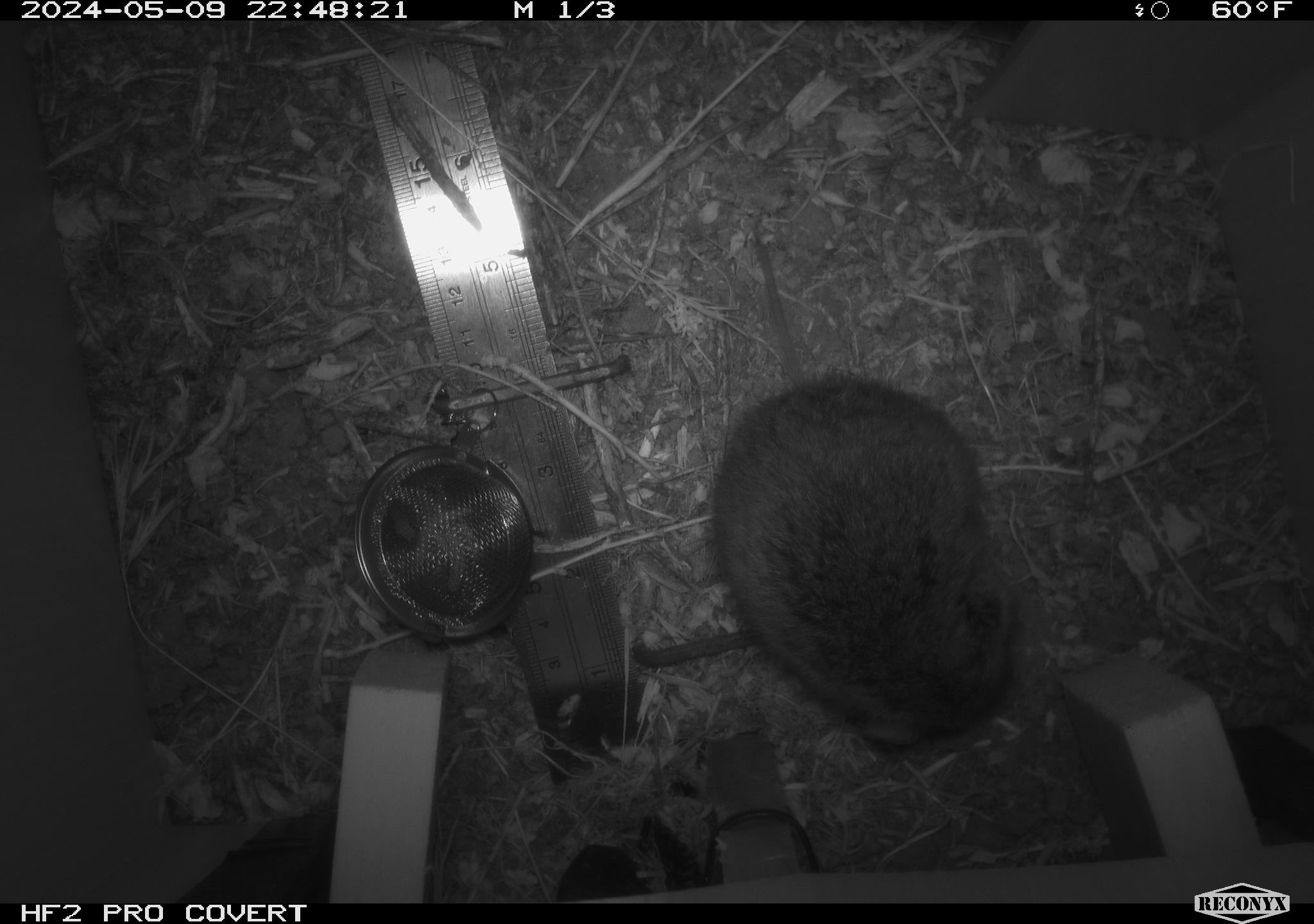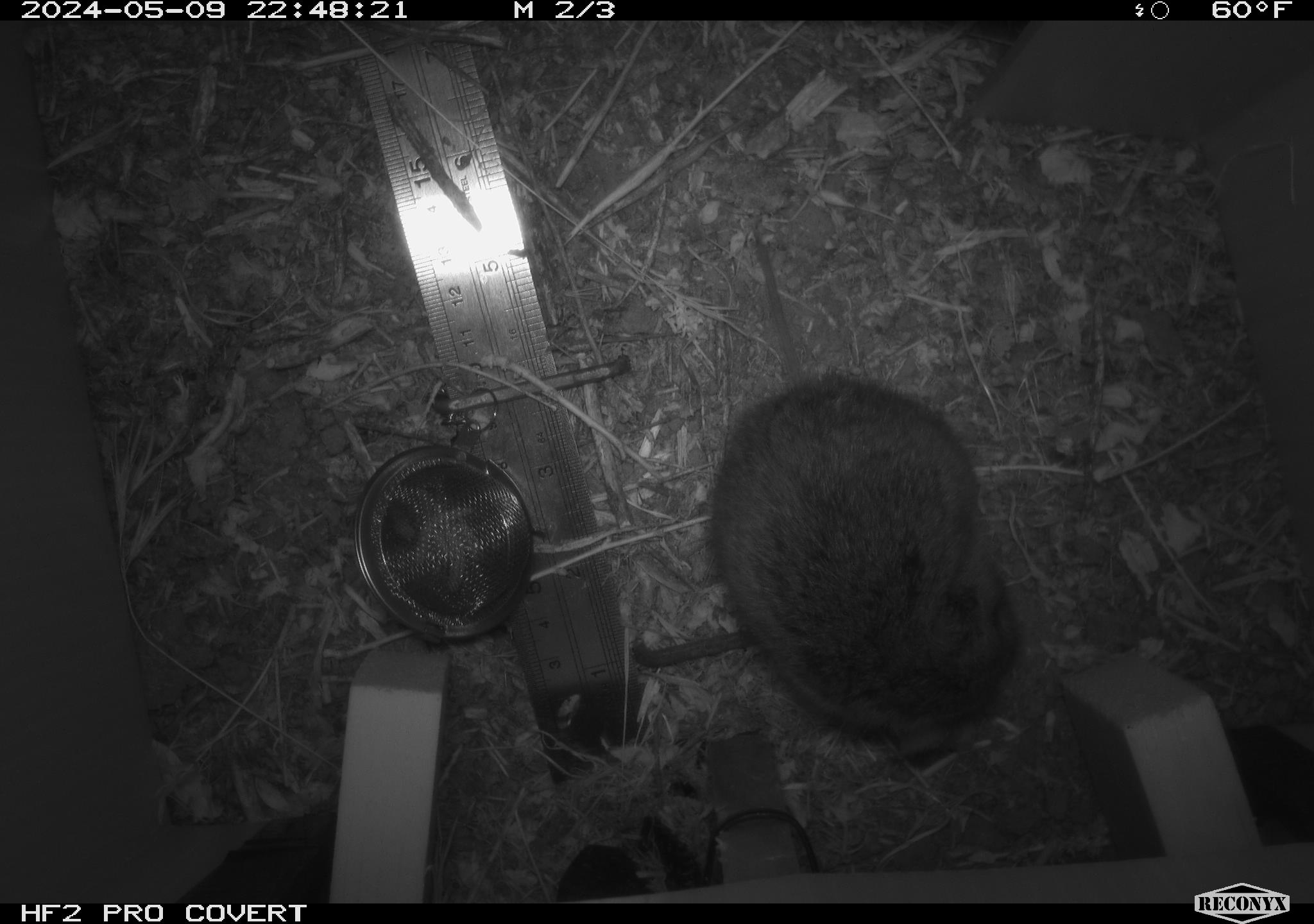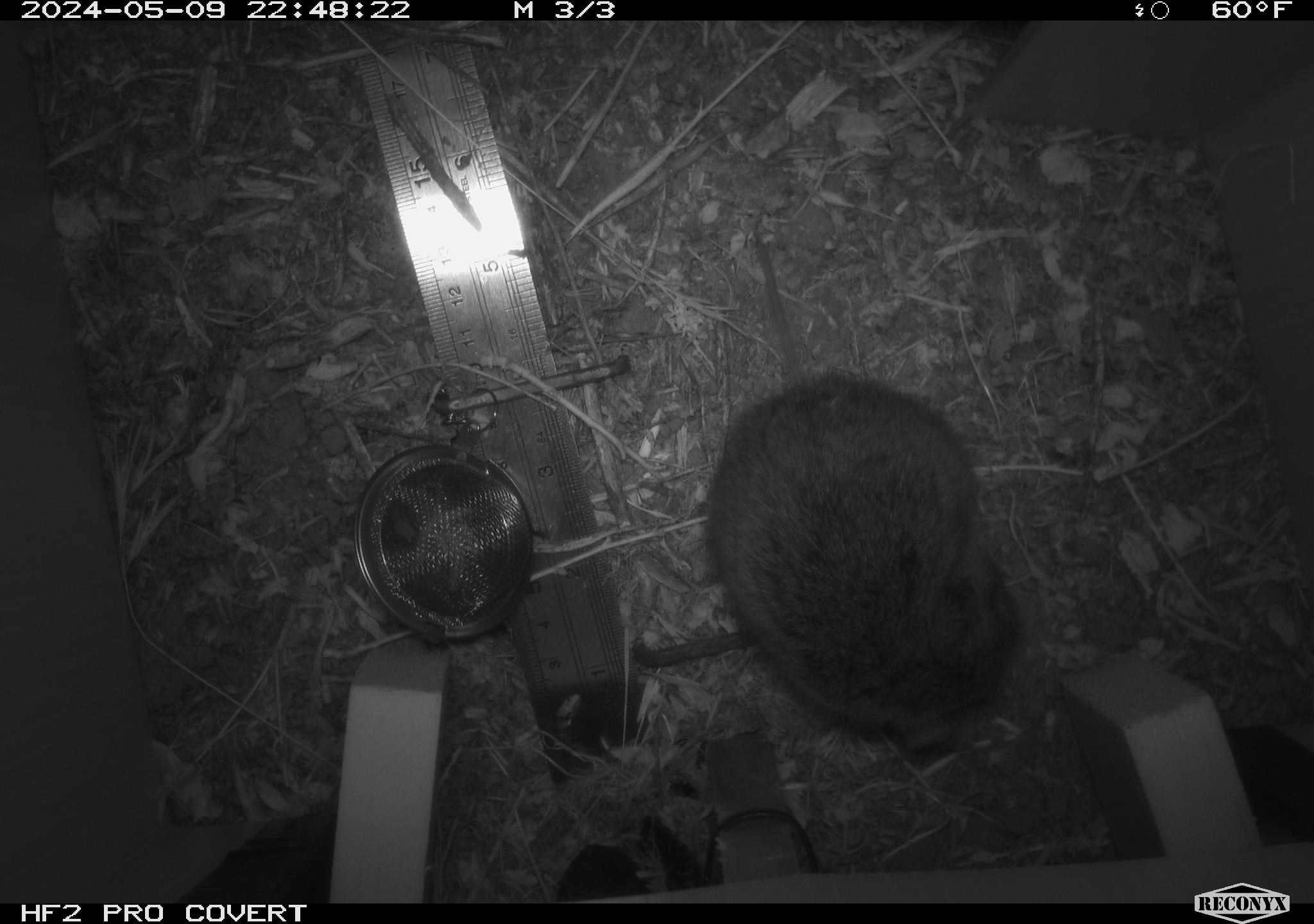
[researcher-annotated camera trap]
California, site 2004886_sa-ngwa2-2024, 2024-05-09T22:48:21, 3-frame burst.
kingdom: Animalia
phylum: Chordata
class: Mammalia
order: Rodentia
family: Cricetidae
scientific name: Arvicolinae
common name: voles, lemmings, and muskrats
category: arvicolinae subfamily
Arvicolinae subfamily (voles, lemmings, and muskrats) (Arvicolinae).